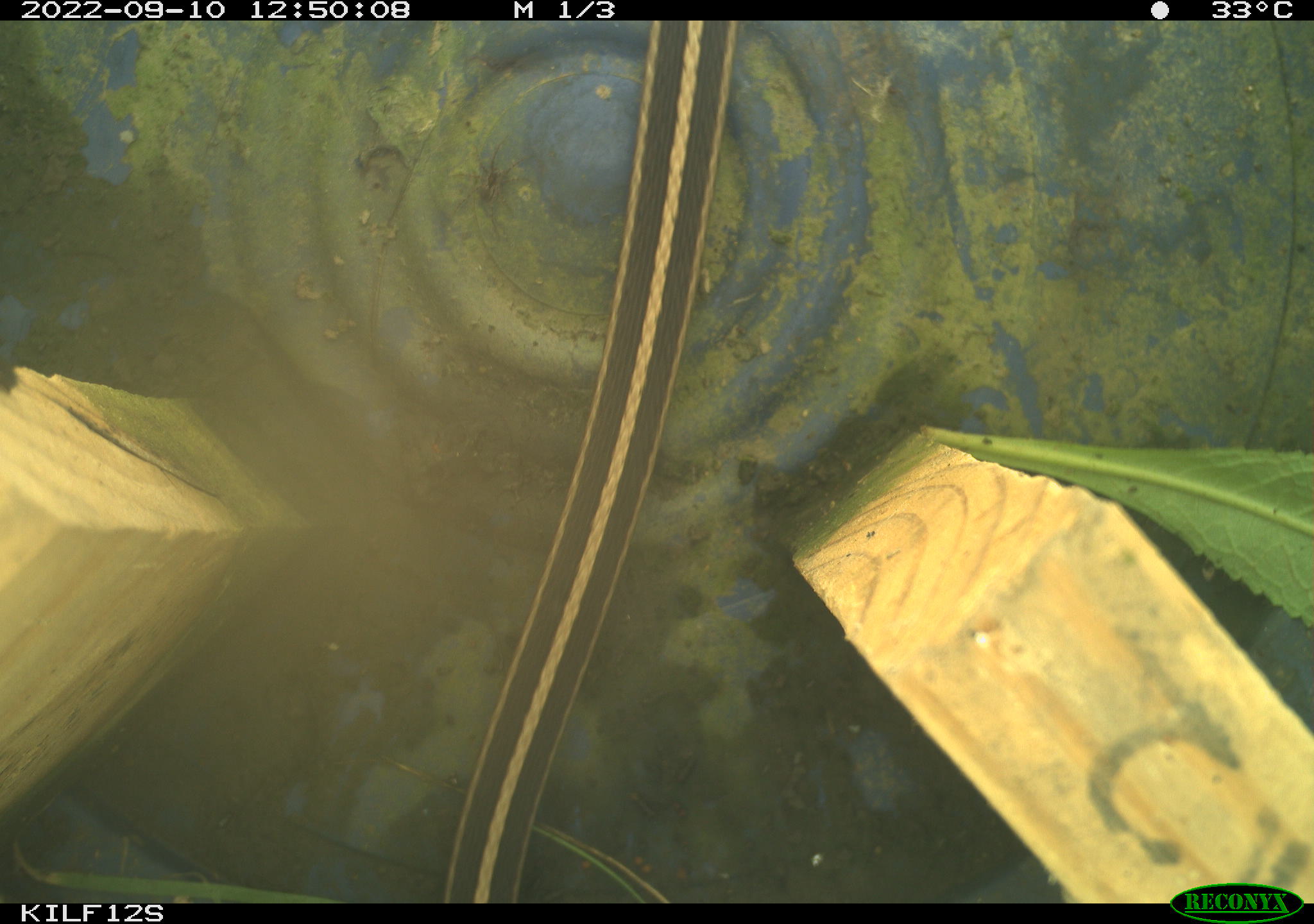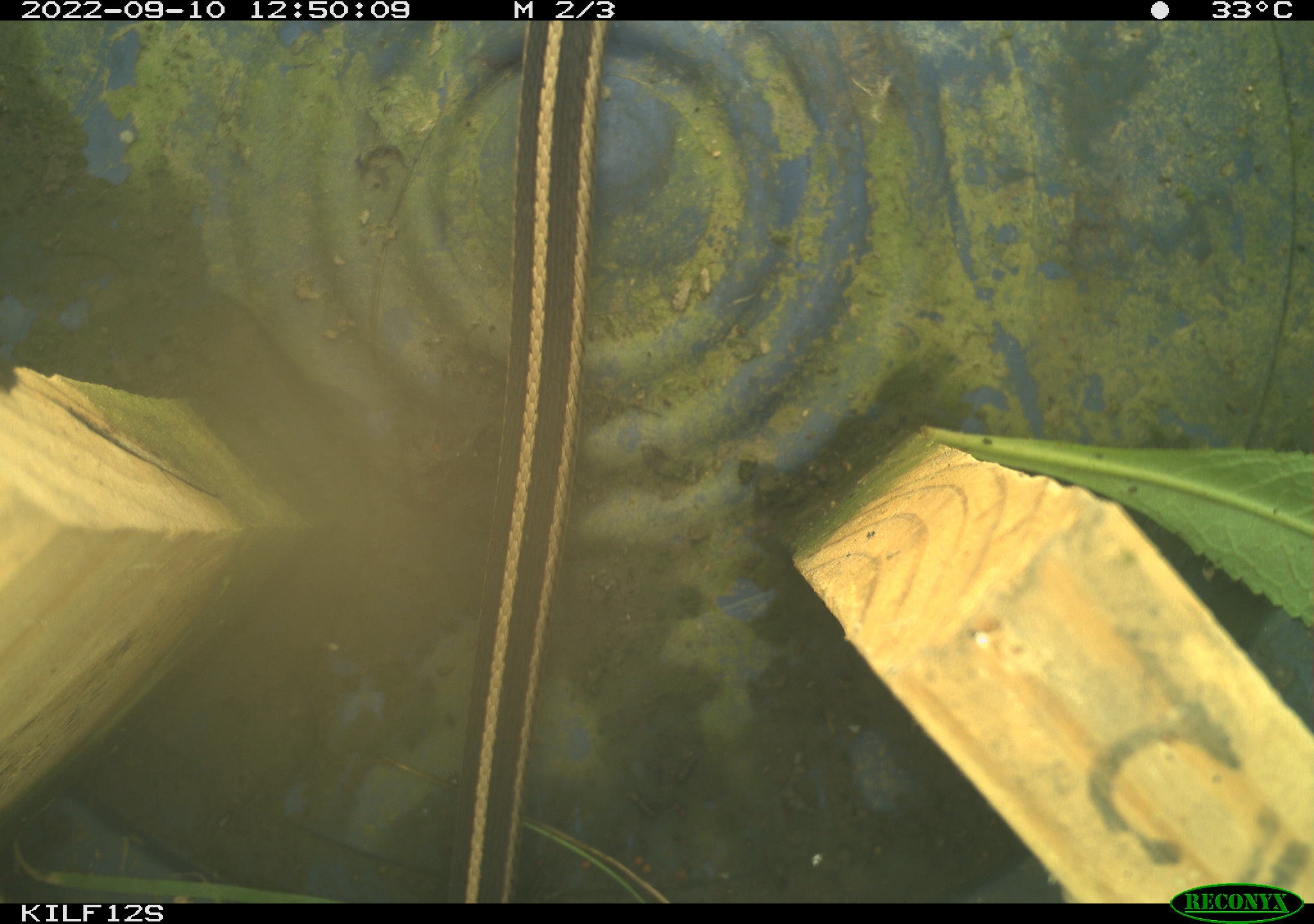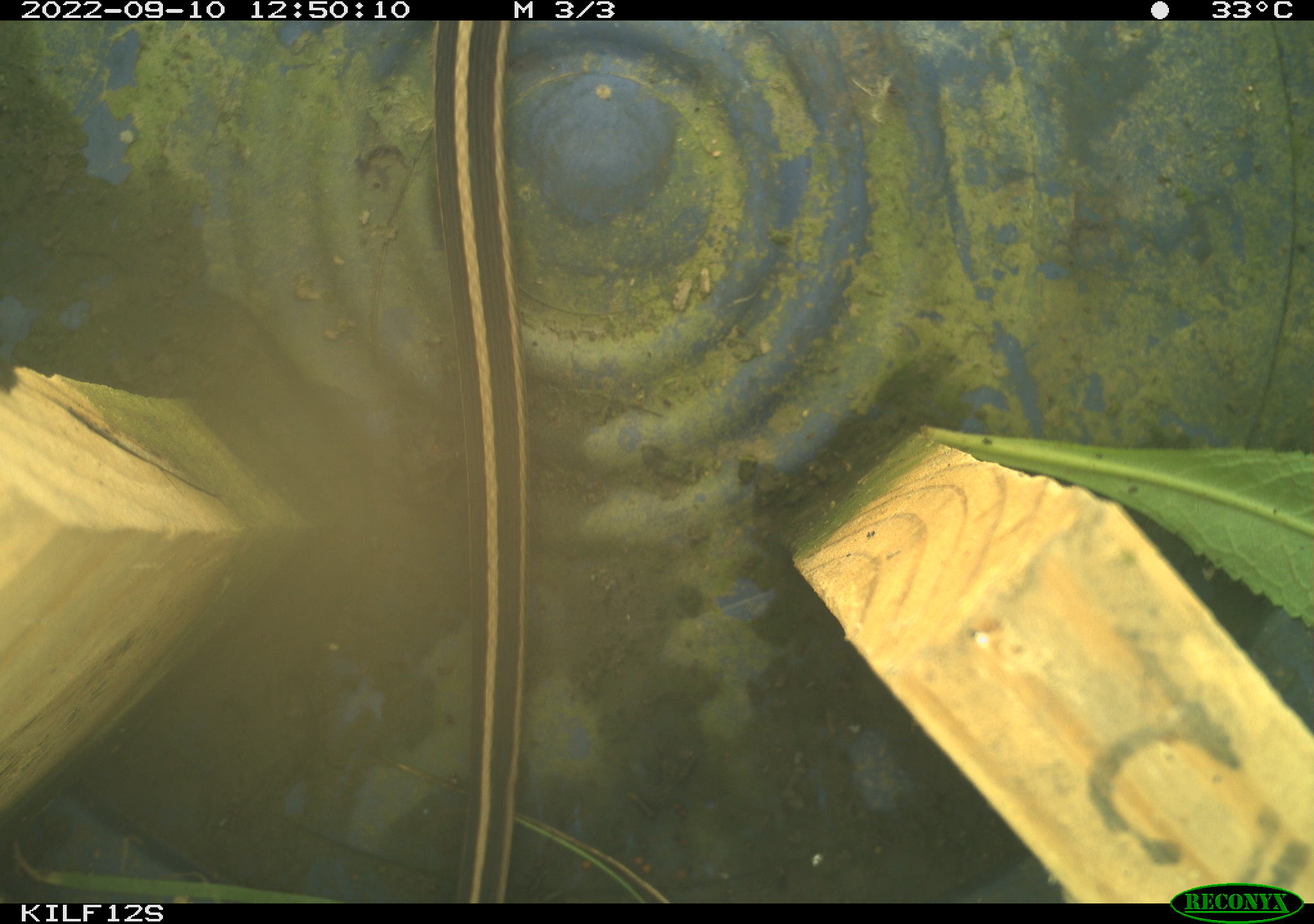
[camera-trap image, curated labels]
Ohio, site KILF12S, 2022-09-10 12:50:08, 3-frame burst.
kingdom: Animalia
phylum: Chordata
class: Reptilia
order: Squamata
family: Colubridae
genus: Thamnophis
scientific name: Thamnophis sirtalis sirtalis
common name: eastern gartersnake